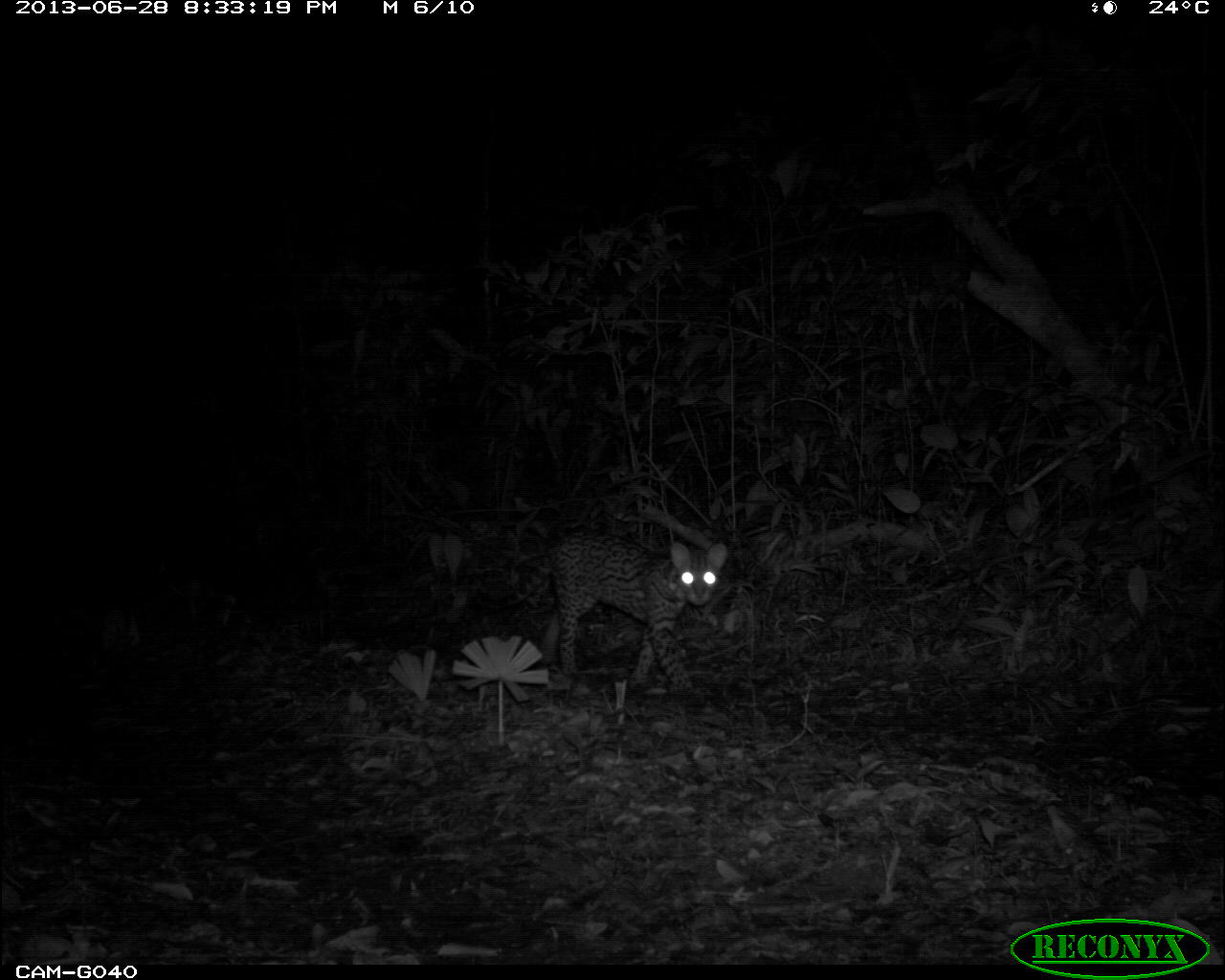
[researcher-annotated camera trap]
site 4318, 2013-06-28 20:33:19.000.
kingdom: Animalia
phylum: Chordata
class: Mammalia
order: Carnivora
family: Felidae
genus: Leopardus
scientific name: Leopardus pardalis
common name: ocelot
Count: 1.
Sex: female.